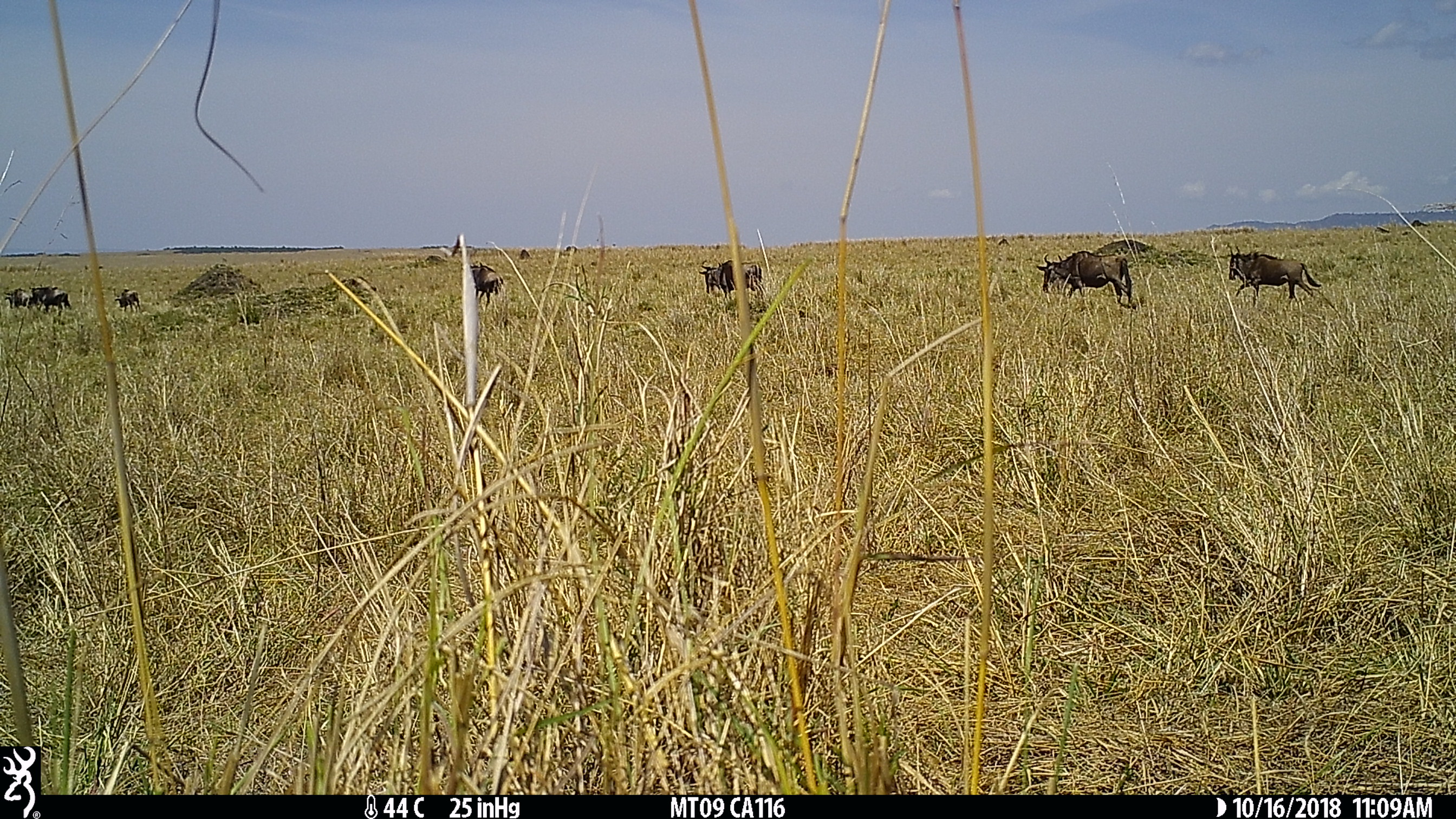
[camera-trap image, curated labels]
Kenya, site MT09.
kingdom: Animalia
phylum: Chordata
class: Mammalia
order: Artiodactyla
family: Bovidae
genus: Connochaetes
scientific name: Connochaetes taurinus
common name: blue wildebeest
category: wildebeest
Wildebeest (blue wildebeest) (Connochaetes taurinus).